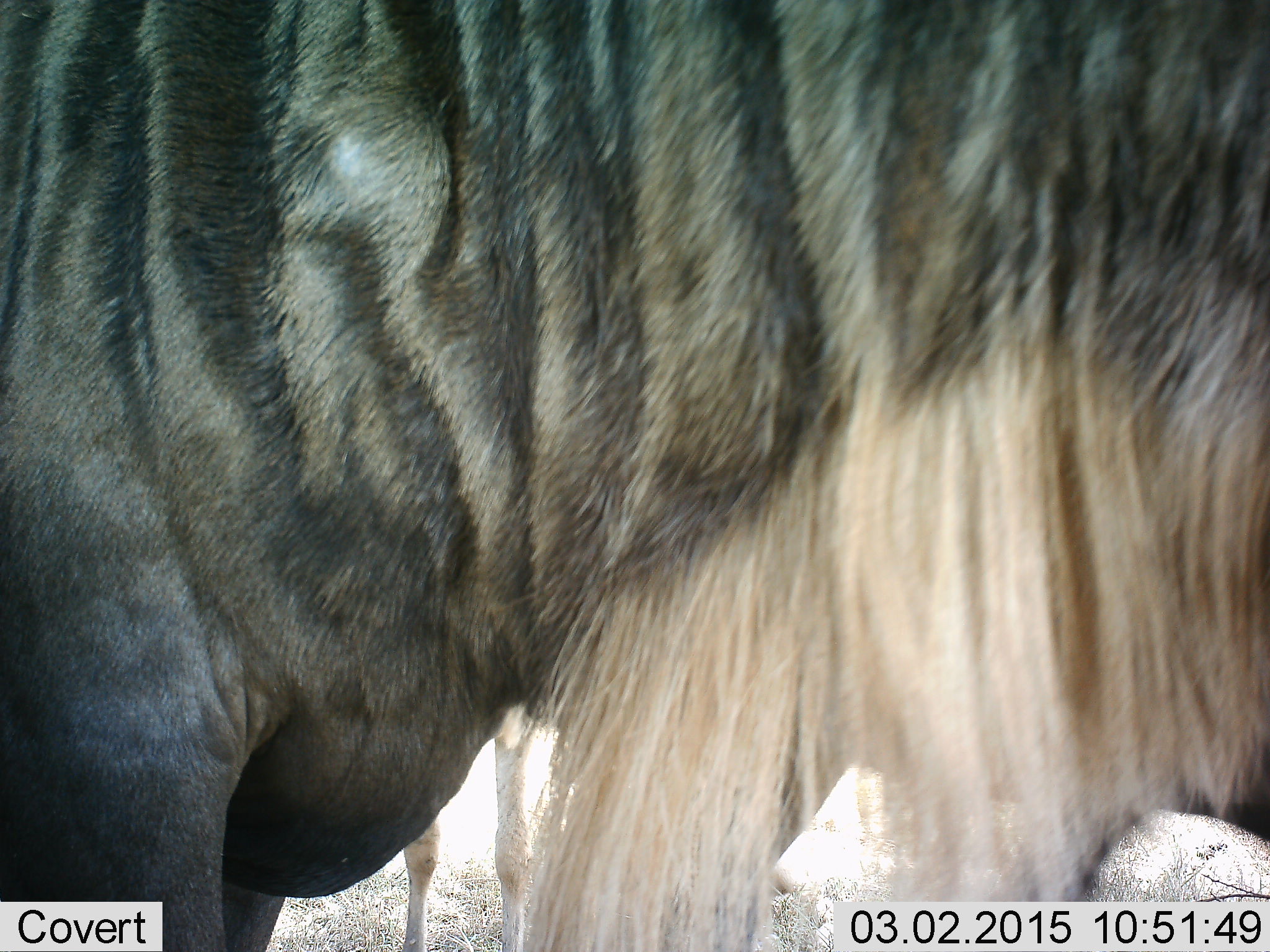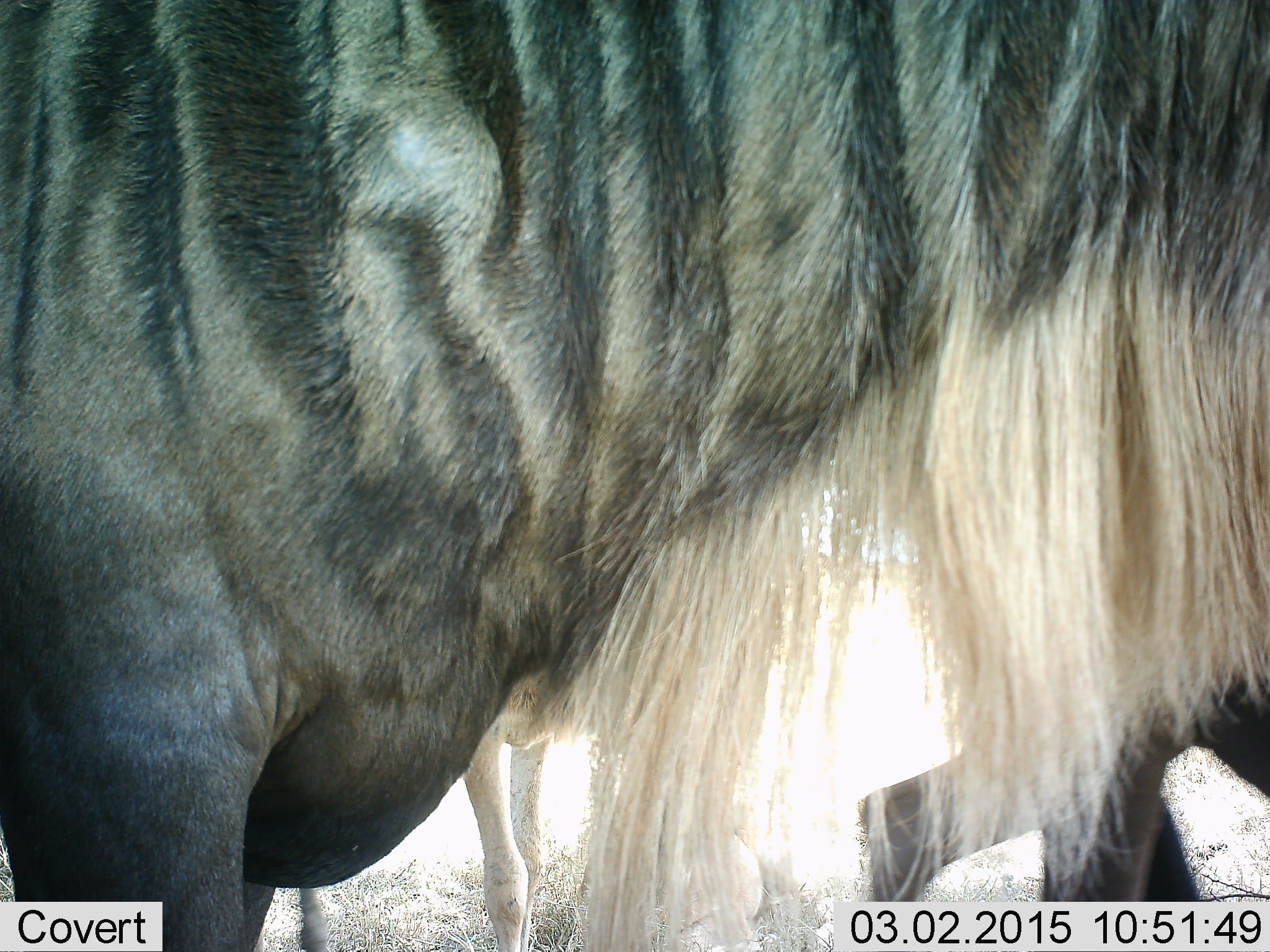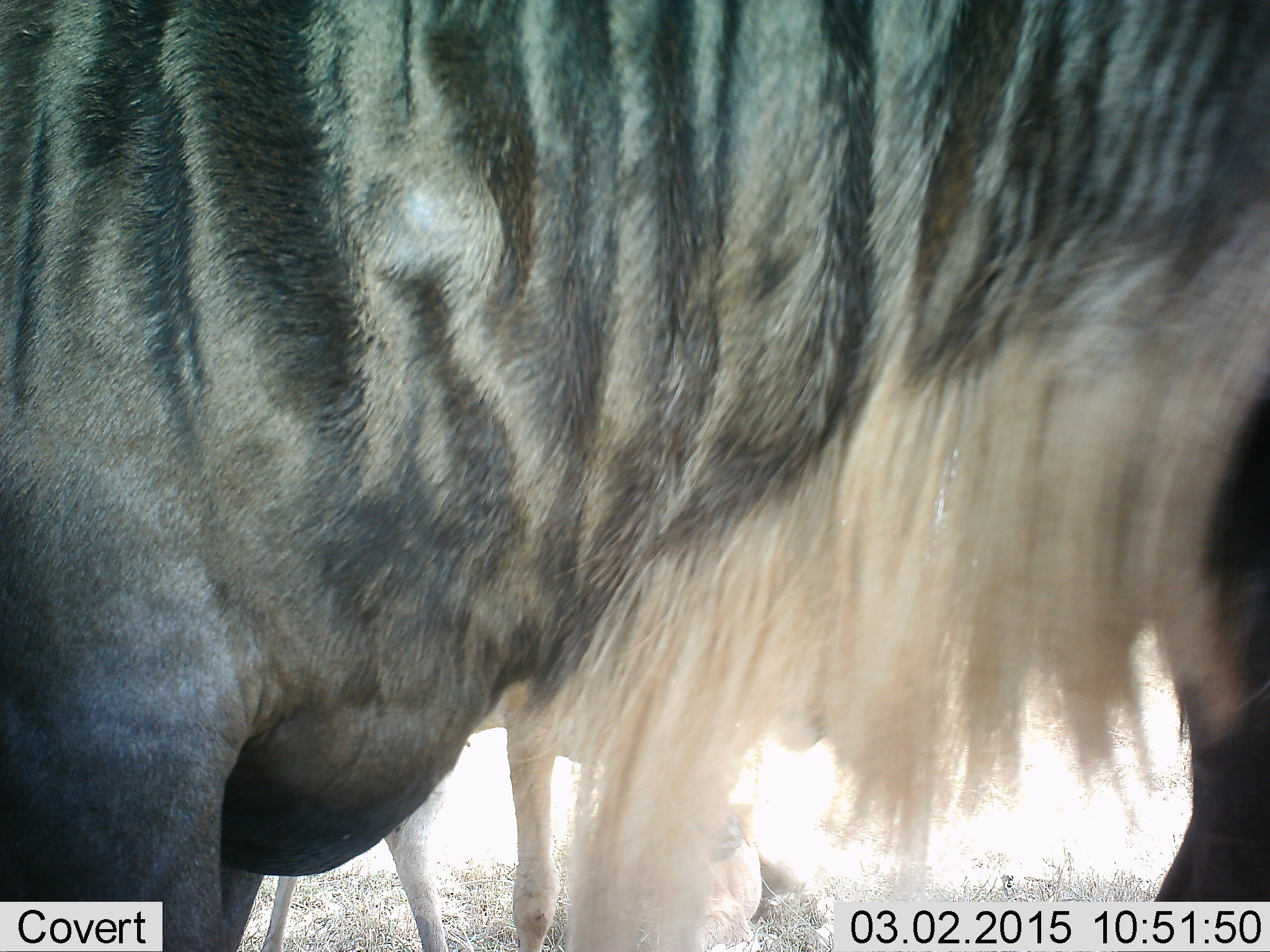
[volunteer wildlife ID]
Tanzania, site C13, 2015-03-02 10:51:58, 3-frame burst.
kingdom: Animalia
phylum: Chordata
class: Mammalia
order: Artiodactyla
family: Bovidae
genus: Connochaetes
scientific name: Connochaetes taurinus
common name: blue wildebeest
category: wildebeest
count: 3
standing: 100%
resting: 0%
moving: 30%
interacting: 0%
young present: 10%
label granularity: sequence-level